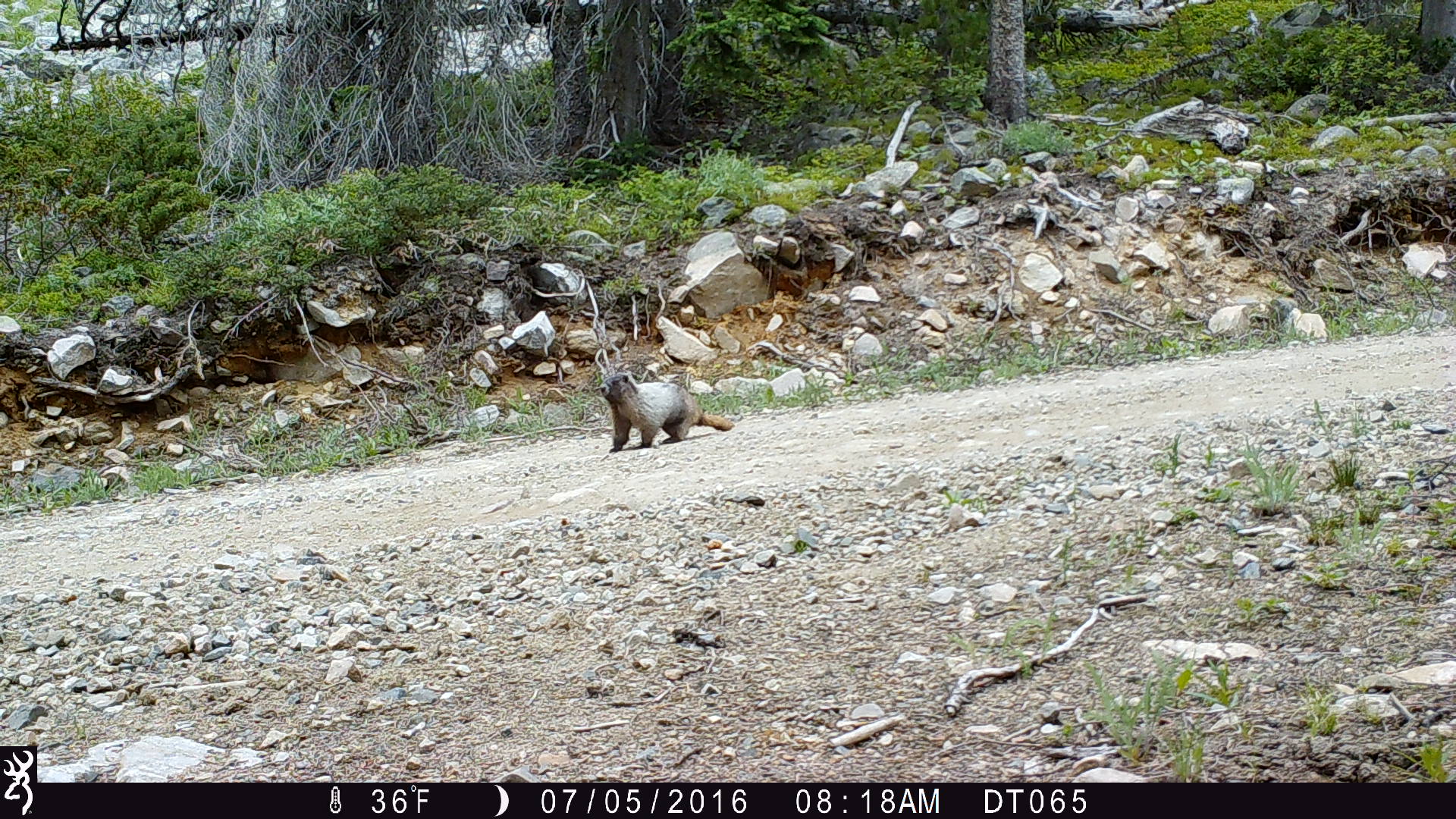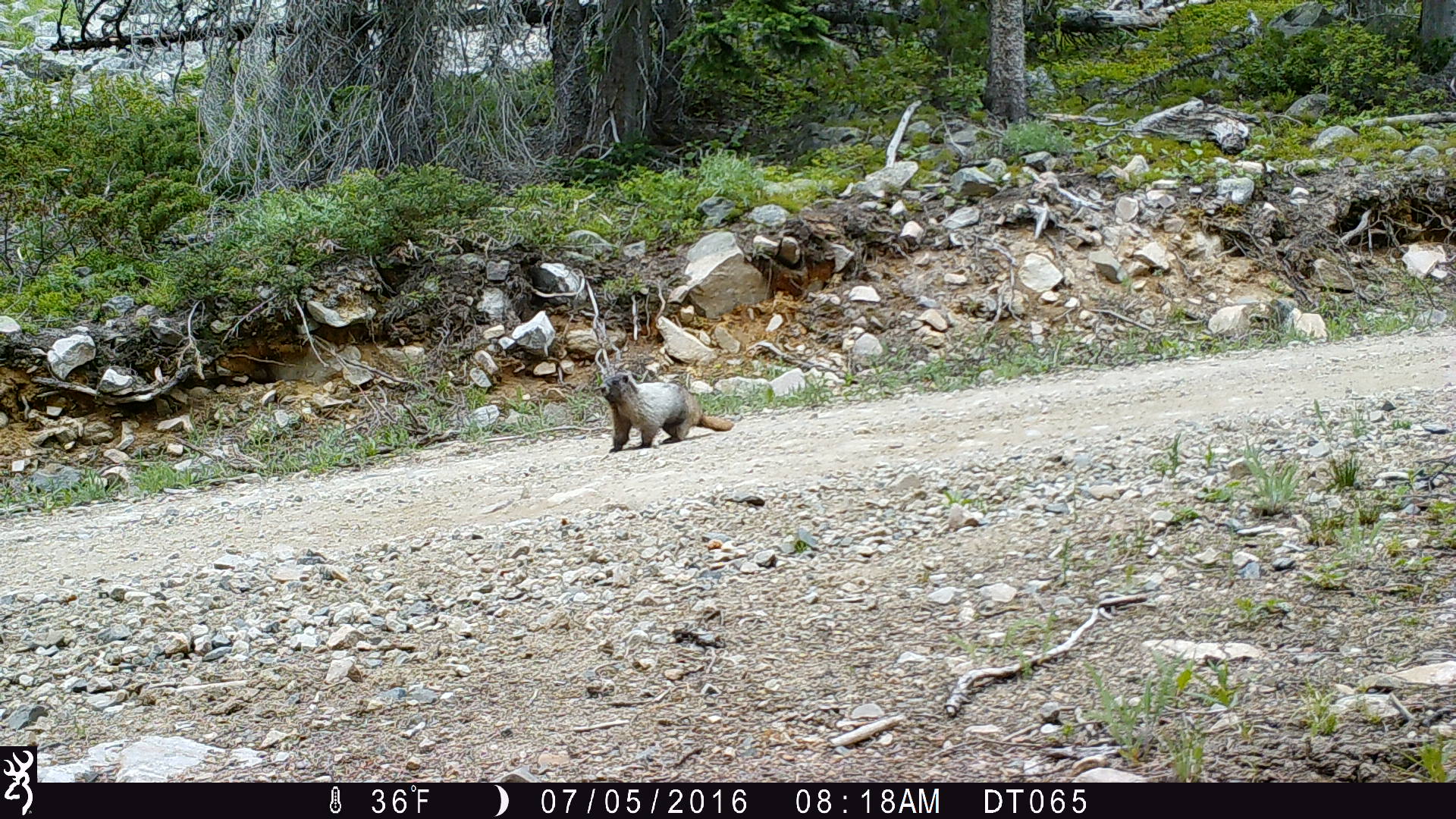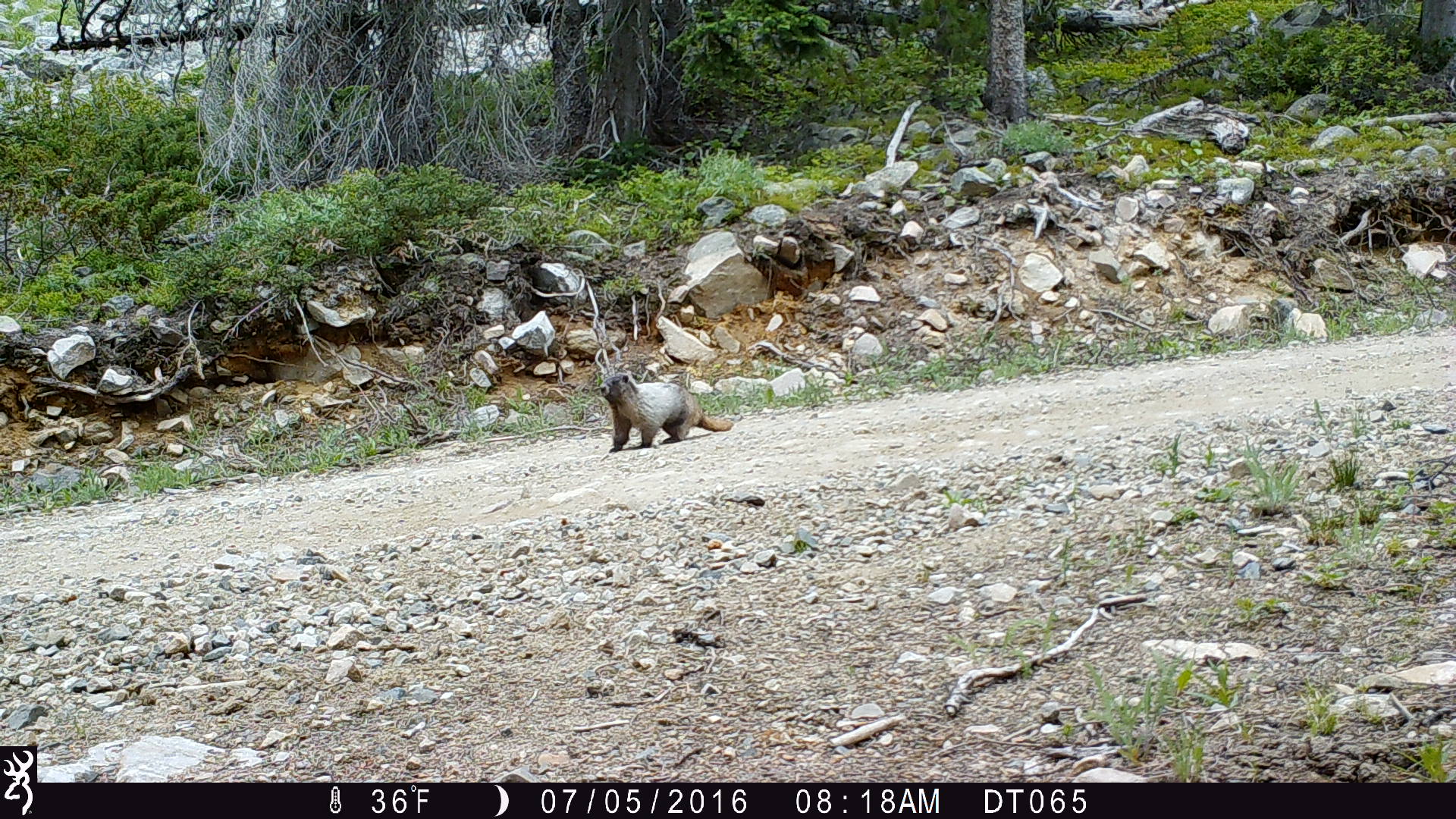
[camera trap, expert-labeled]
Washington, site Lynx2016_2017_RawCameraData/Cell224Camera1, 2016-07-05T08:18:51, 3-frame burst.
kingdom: Animalia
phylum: Chordata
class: Mammalia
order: Rodentia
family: Sciuridae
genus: Marmota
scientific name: Marmota caligata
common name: hoary marmot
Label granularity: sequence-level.